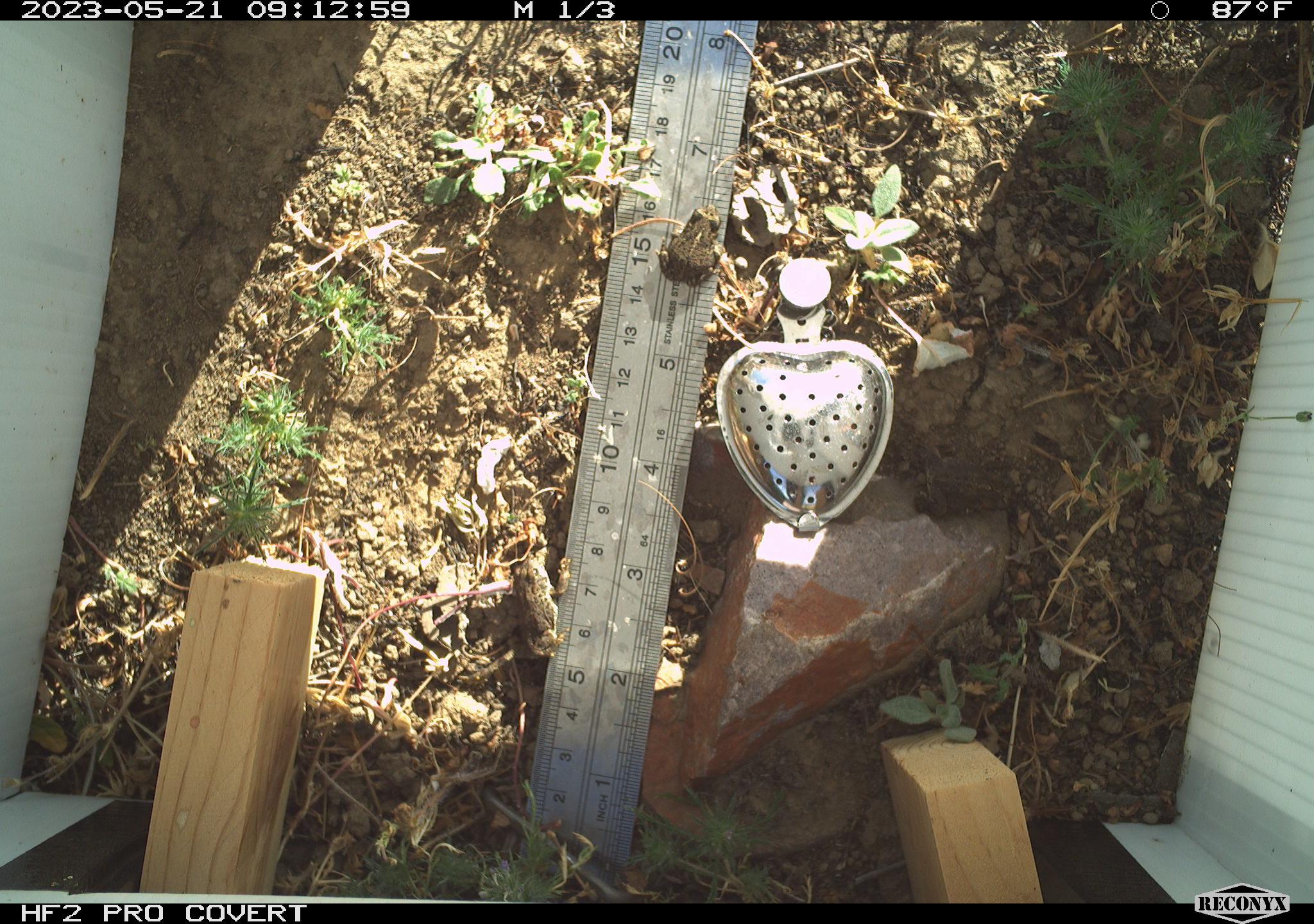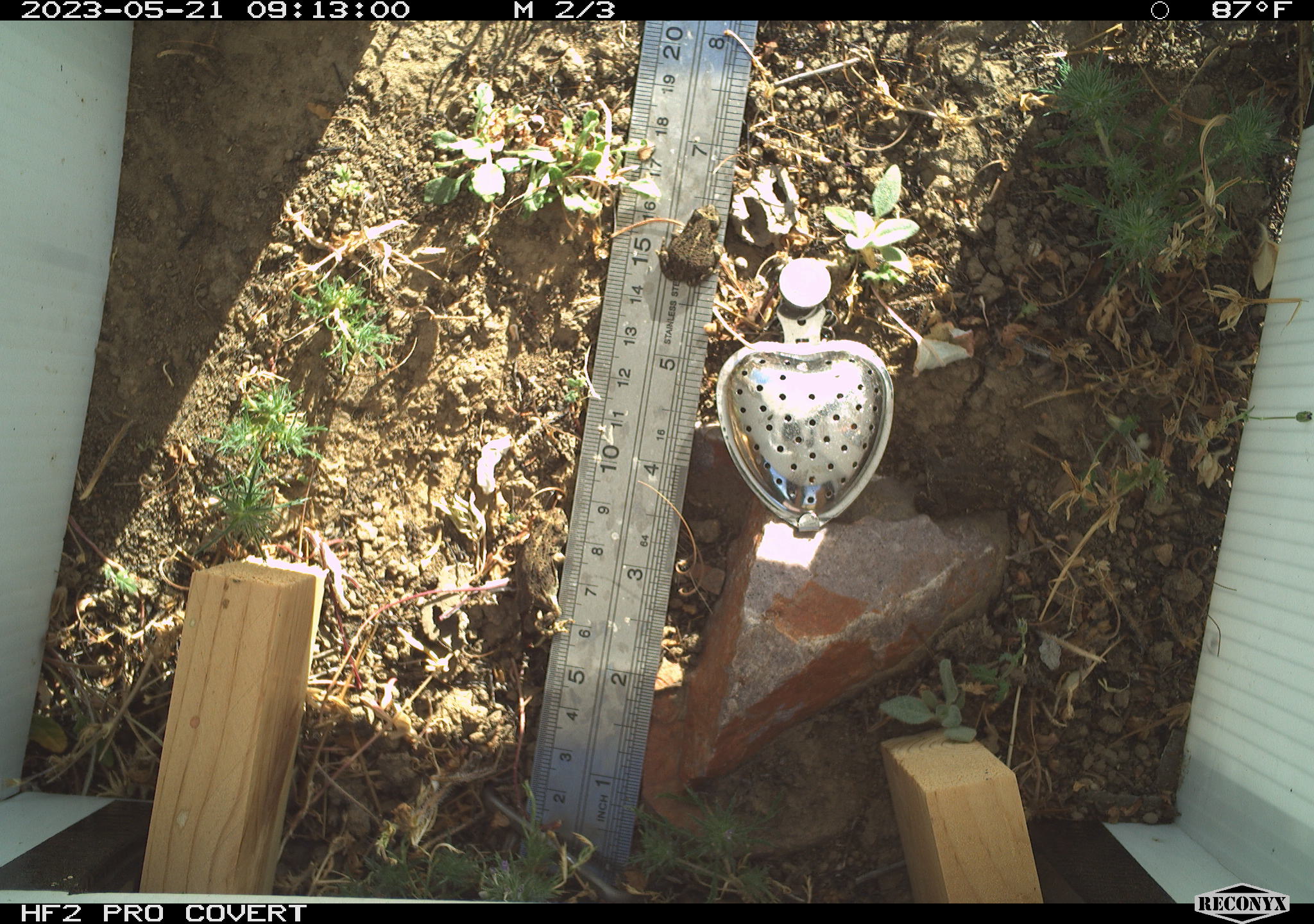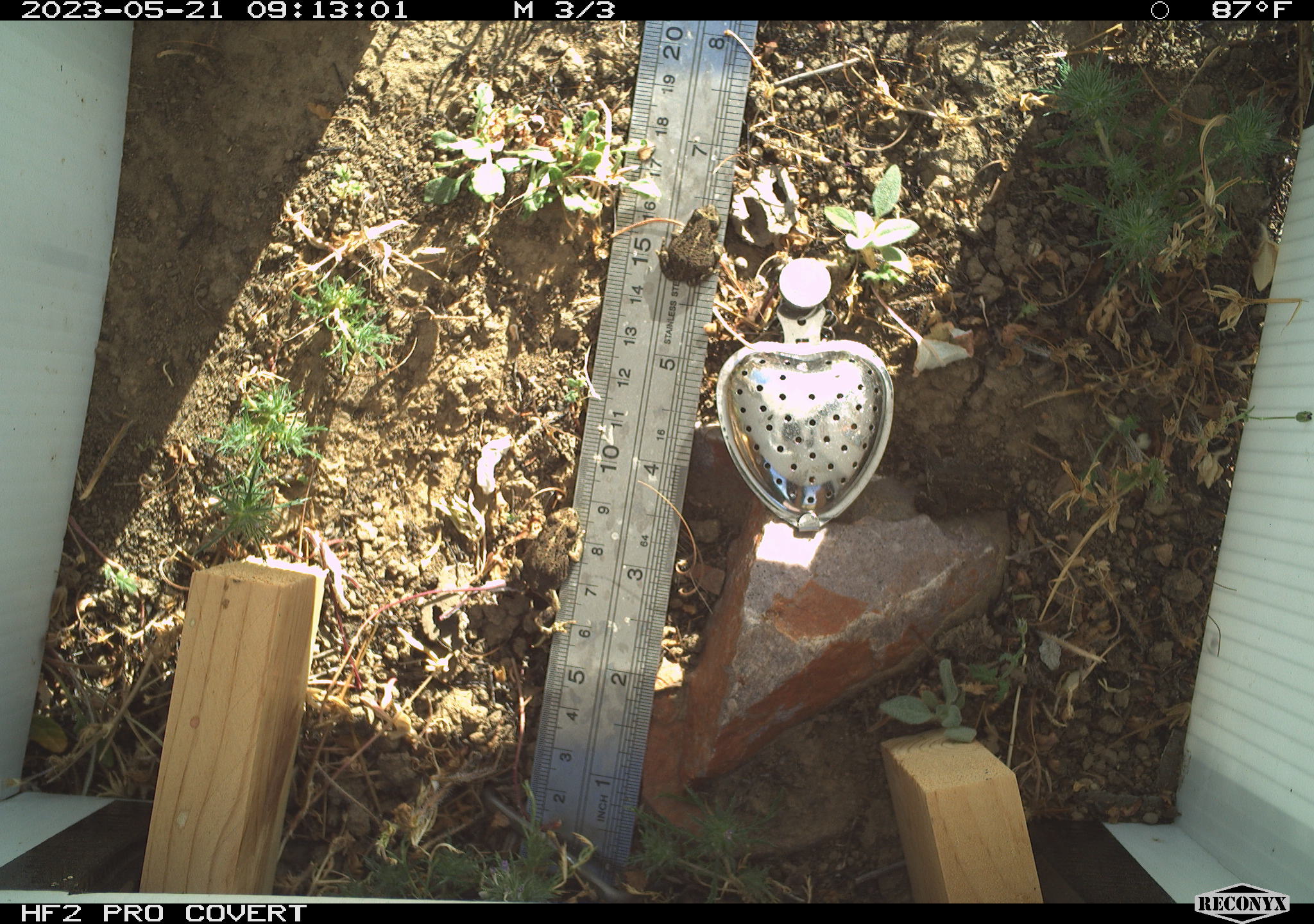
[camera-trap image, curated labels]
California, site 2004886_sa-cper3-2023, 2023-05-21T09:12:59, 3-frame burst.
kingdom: Animalia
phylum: Chordata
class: Amphibia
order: Anura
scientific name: Anura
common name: frogs